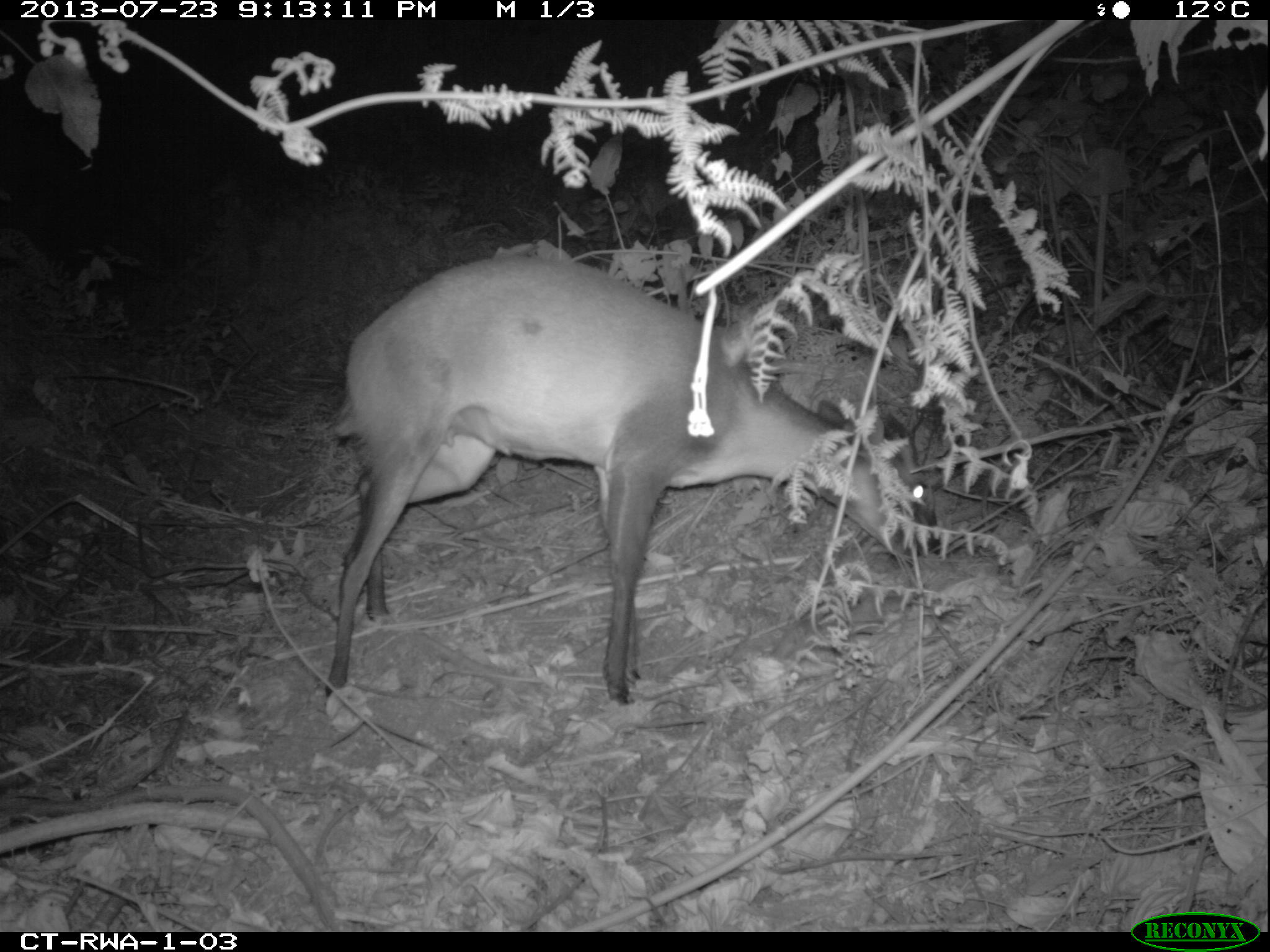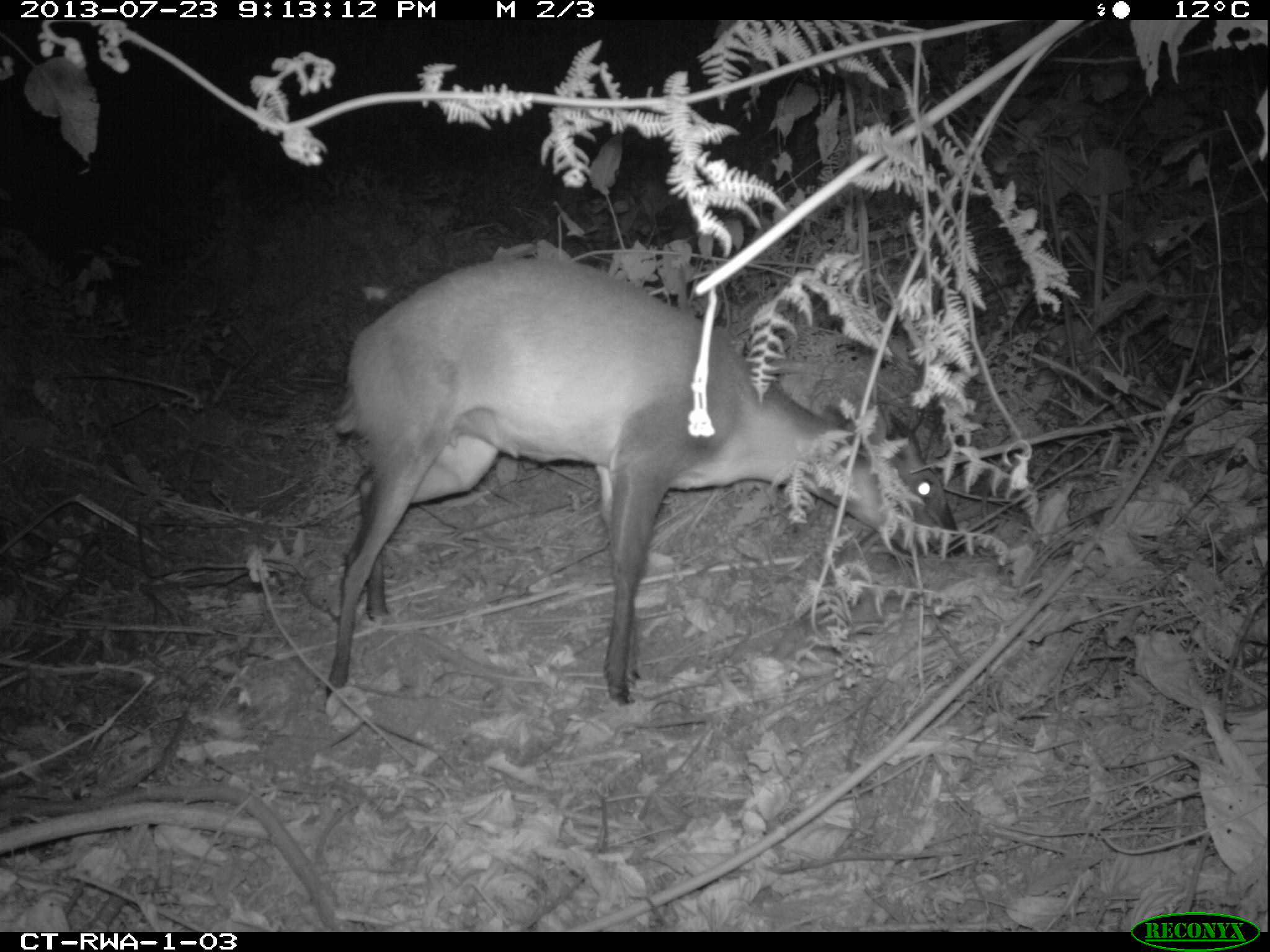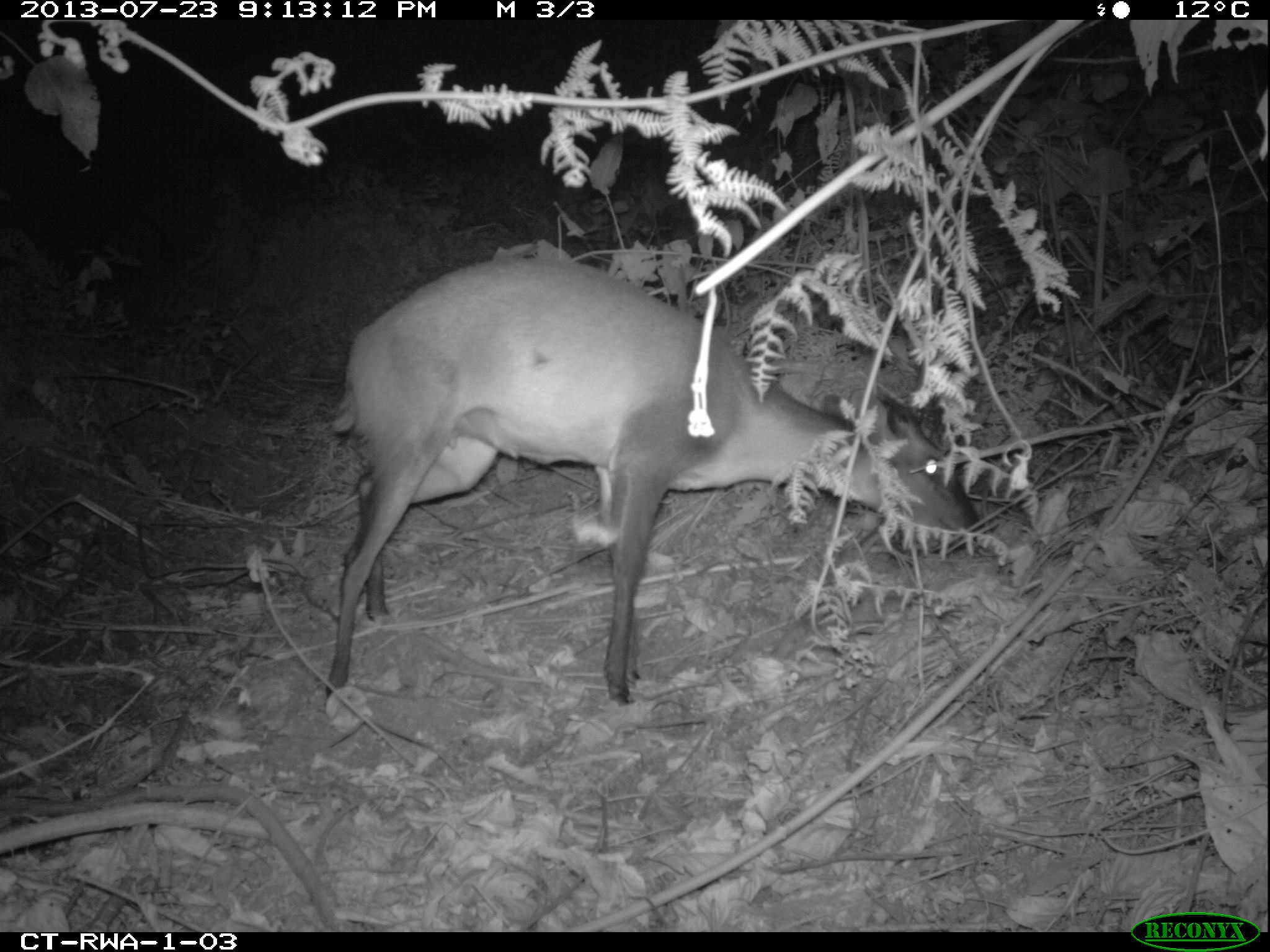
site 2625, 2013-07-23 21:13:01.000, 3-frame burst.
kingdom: Animalia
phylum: Chordata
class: Mammalia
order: Artiodactyla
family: Bovidae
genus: Cephalophus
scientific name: Cephalophus nigrifrons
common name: black-fronted duiker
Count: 1.